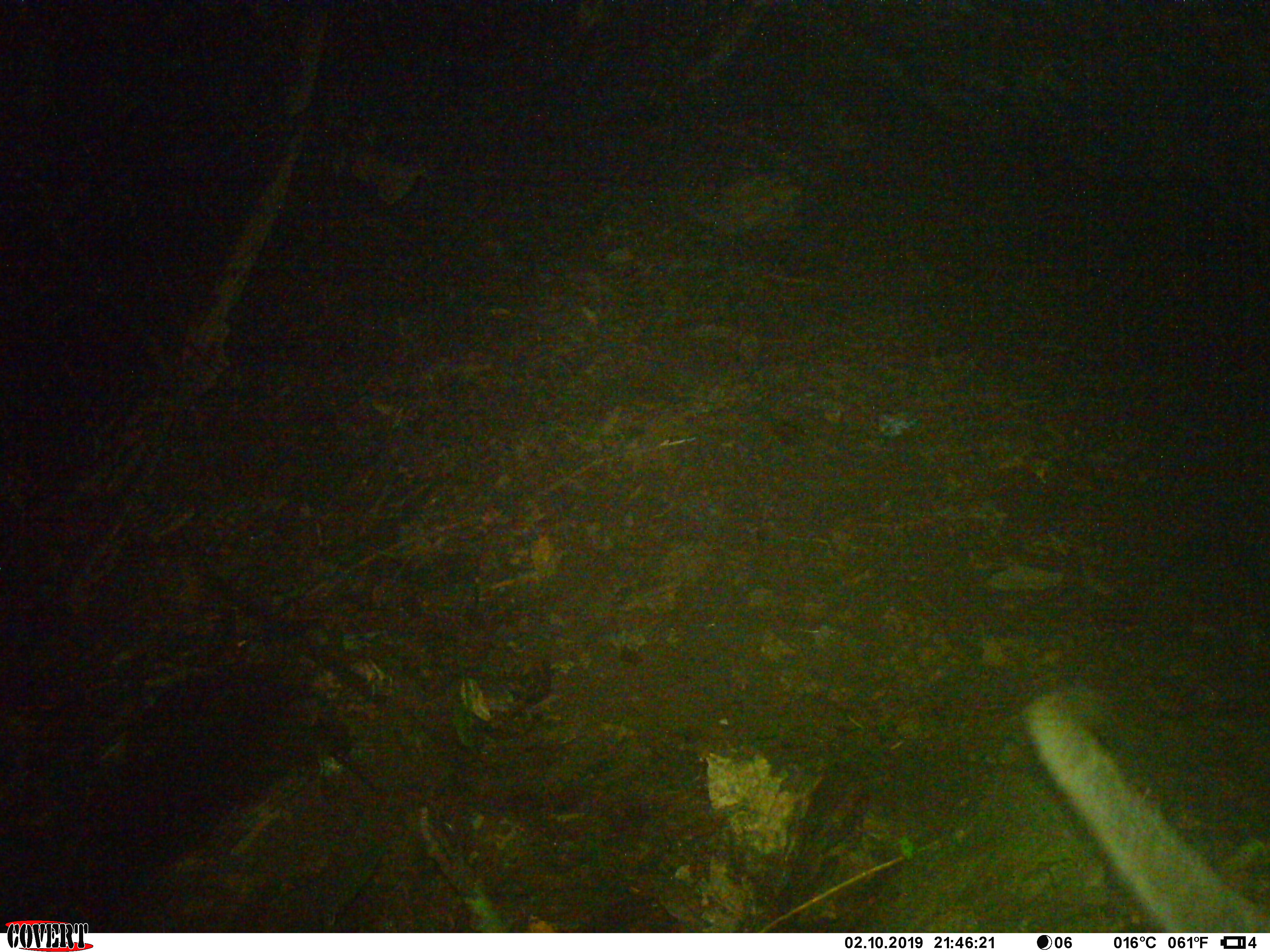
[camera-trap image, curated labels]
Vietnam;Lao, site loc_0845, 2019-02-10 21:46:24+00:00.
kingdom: Animalia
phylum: Chordata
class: Mammalia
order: Carnivora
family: Viverridae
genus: Paguma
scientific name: Paguma larvata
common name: masked palm civet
Masked palm civet (Paguma larvata). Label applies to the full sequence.